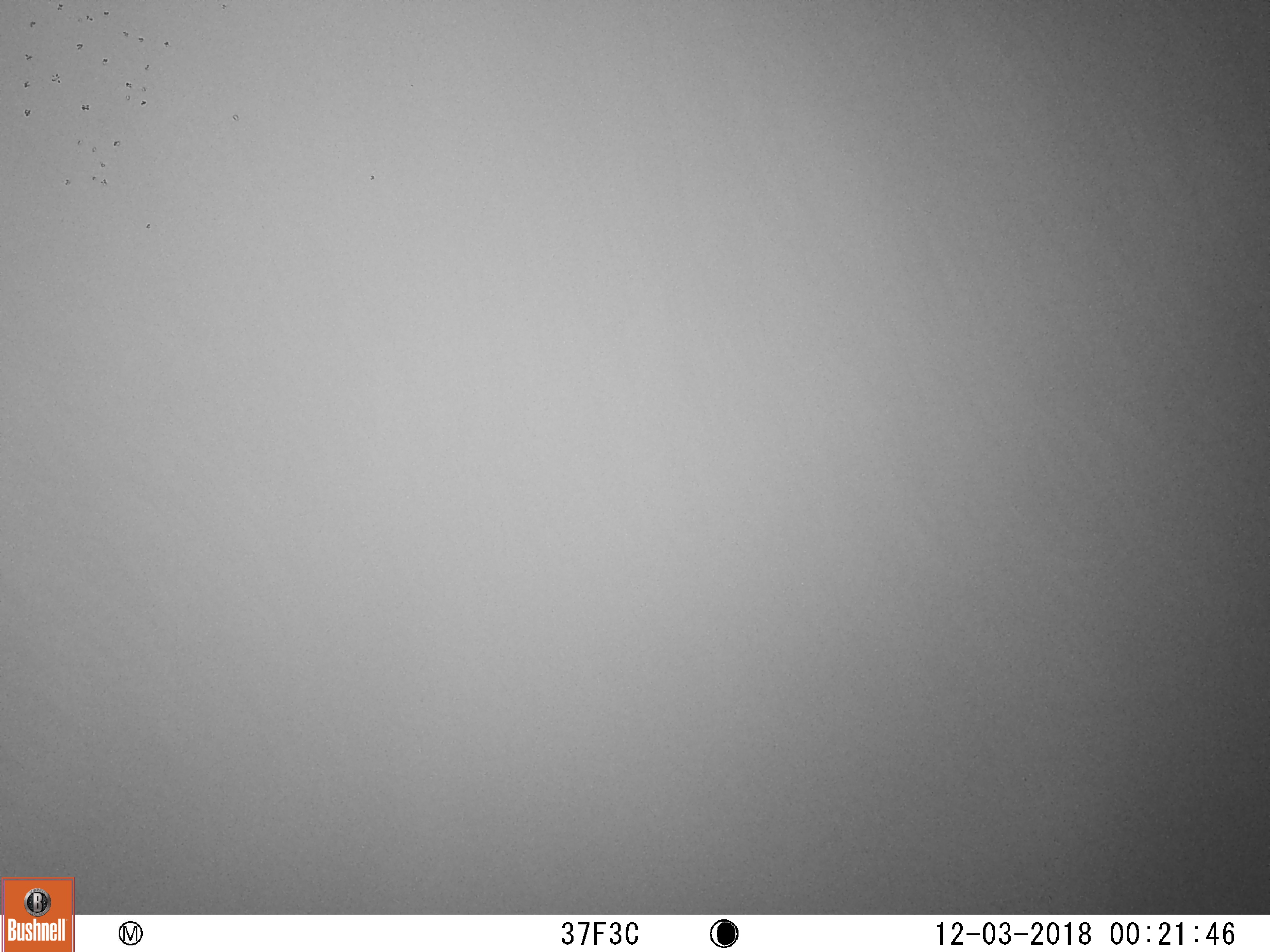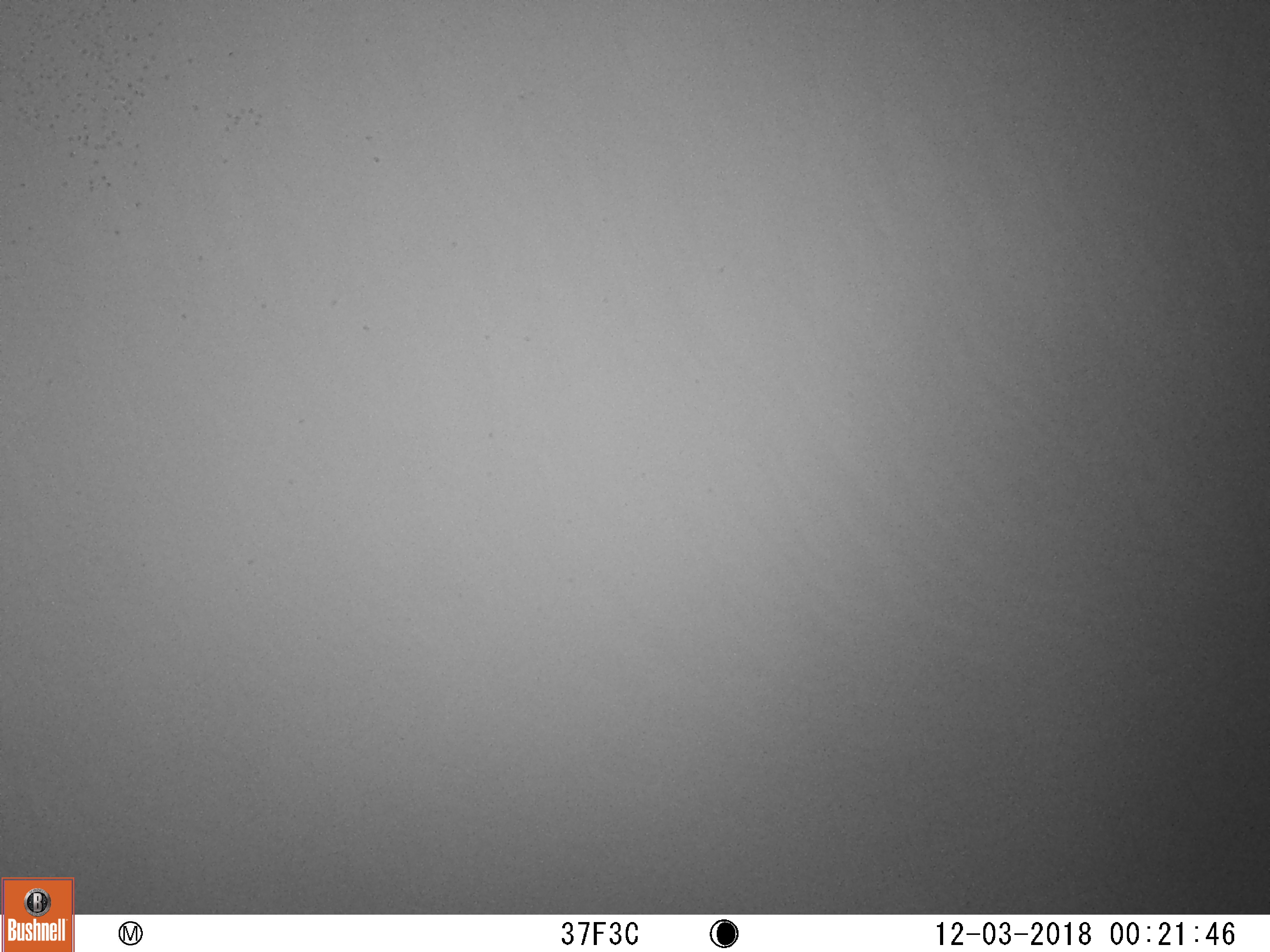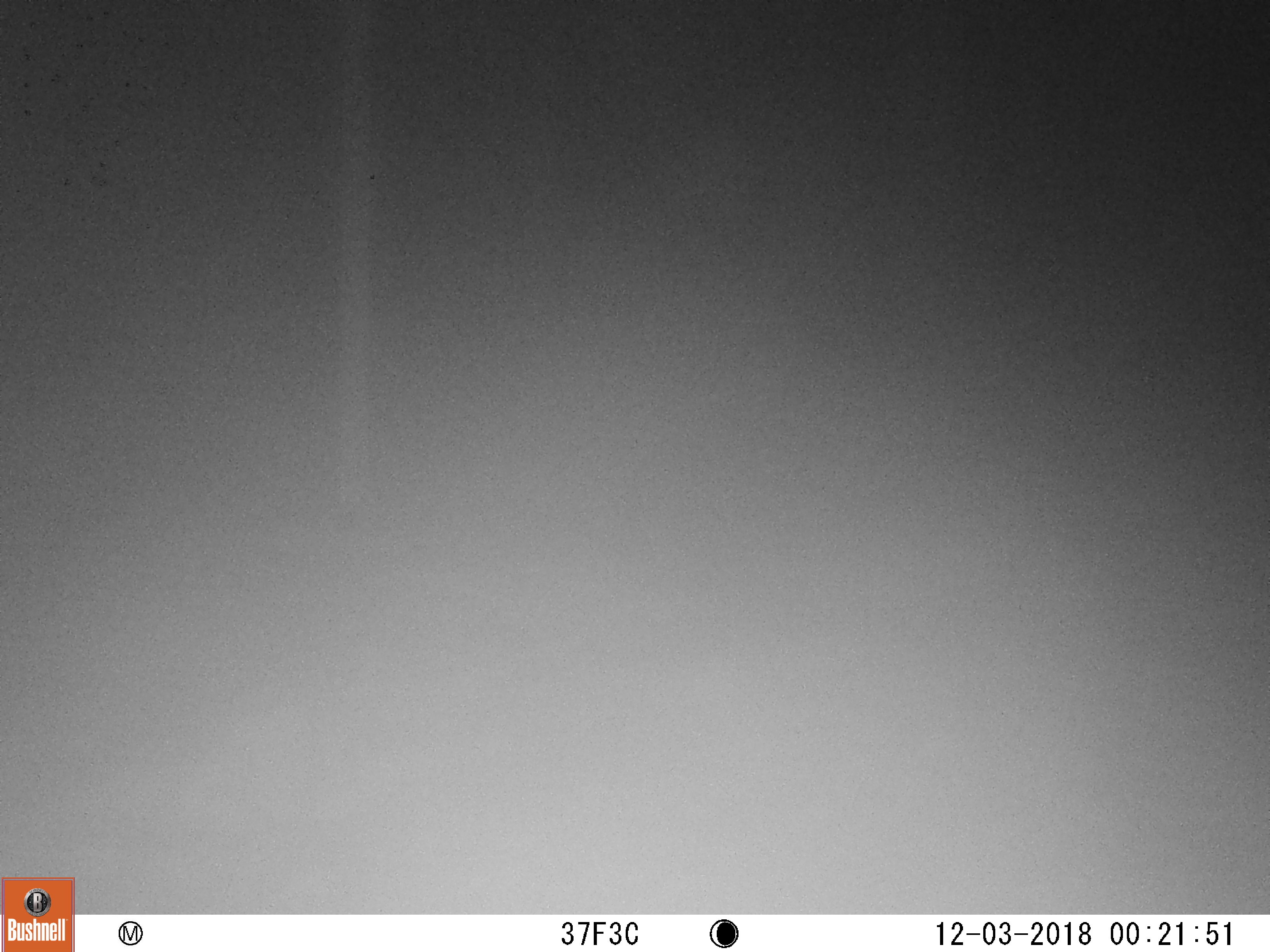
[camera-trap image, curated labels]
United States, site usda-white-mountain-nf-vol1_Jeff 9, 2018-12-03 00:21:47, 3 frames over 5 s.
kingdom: Animalia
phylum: Chordata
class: Mammalia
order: Artiodactyla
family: Cervidae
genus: Alces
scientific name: Alces alces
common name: moose